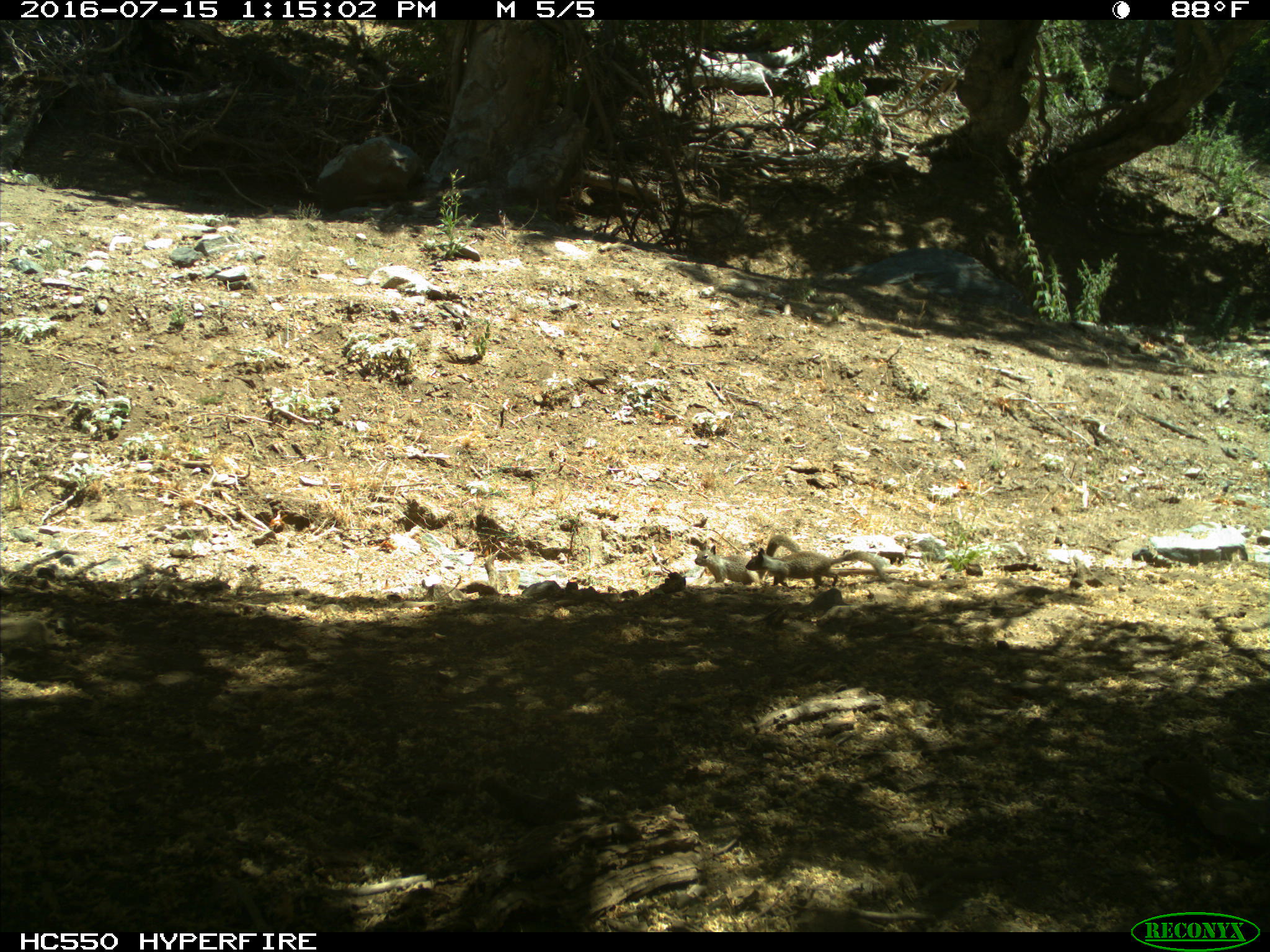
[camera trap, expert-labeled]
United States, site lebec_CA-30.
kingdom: Animalia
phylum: Chordata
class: Mammalia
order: Rodentia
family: Sciuridae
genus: Otospermophilus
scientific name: Otospermophilus beecheyi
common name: california ground squirrel